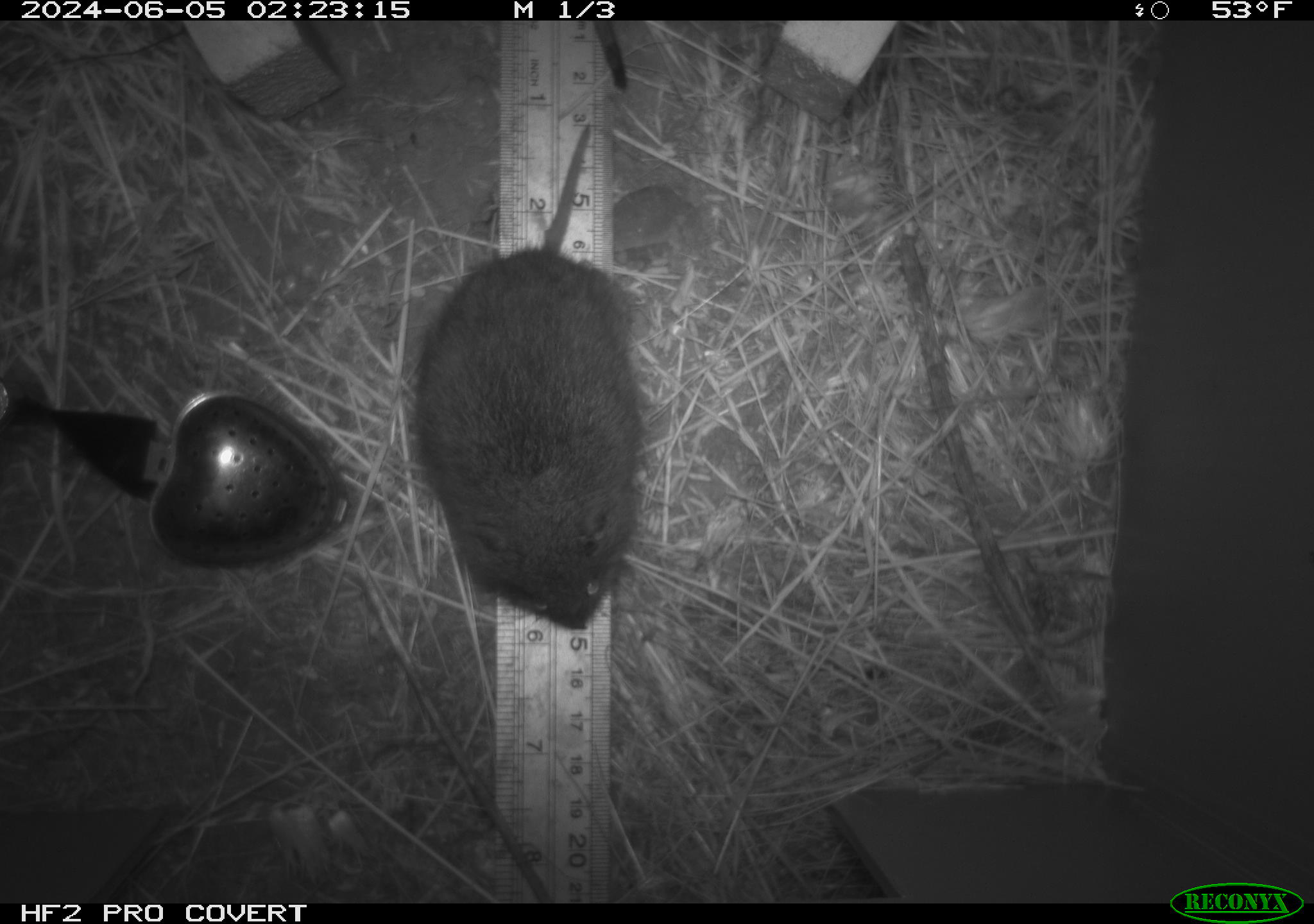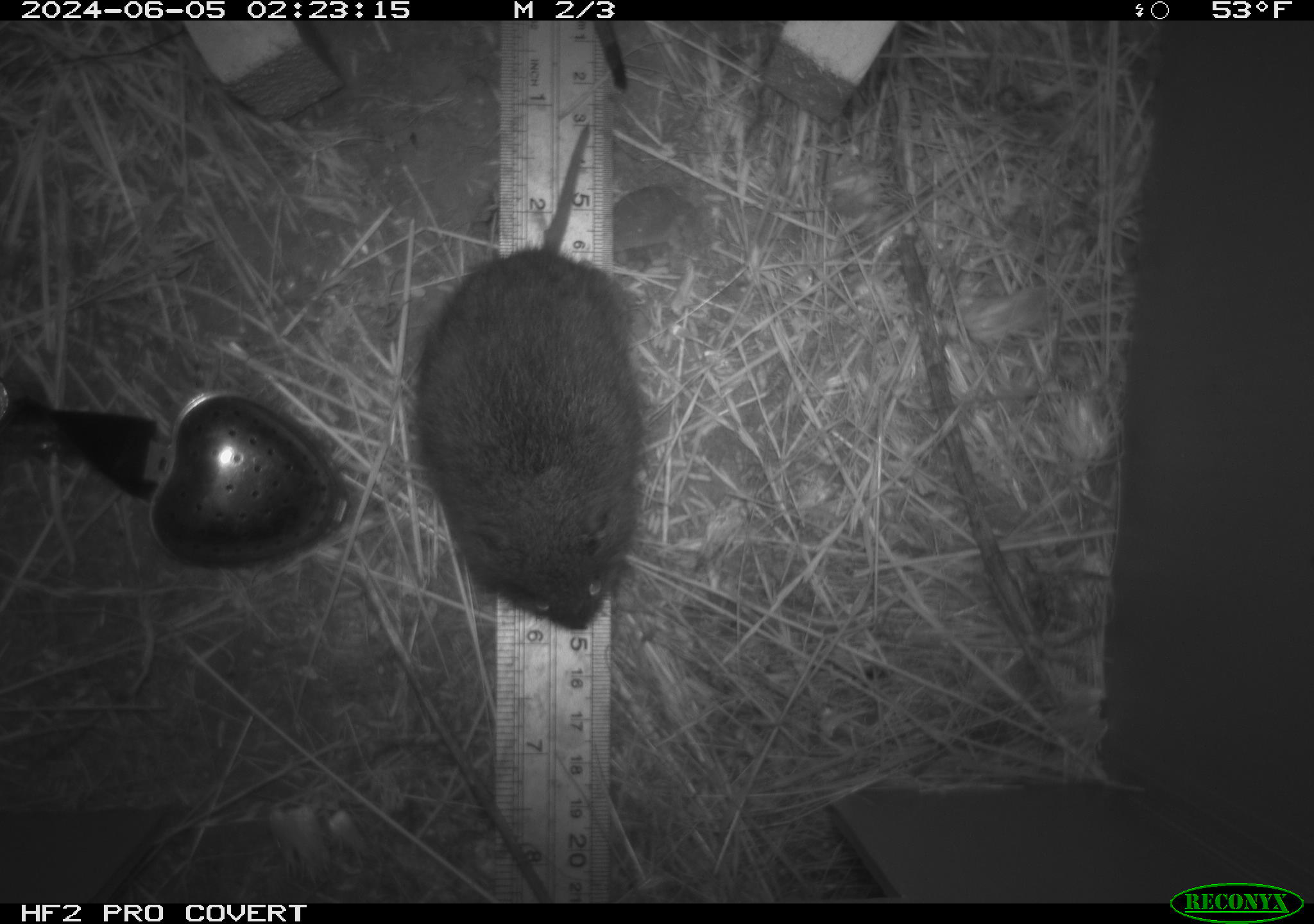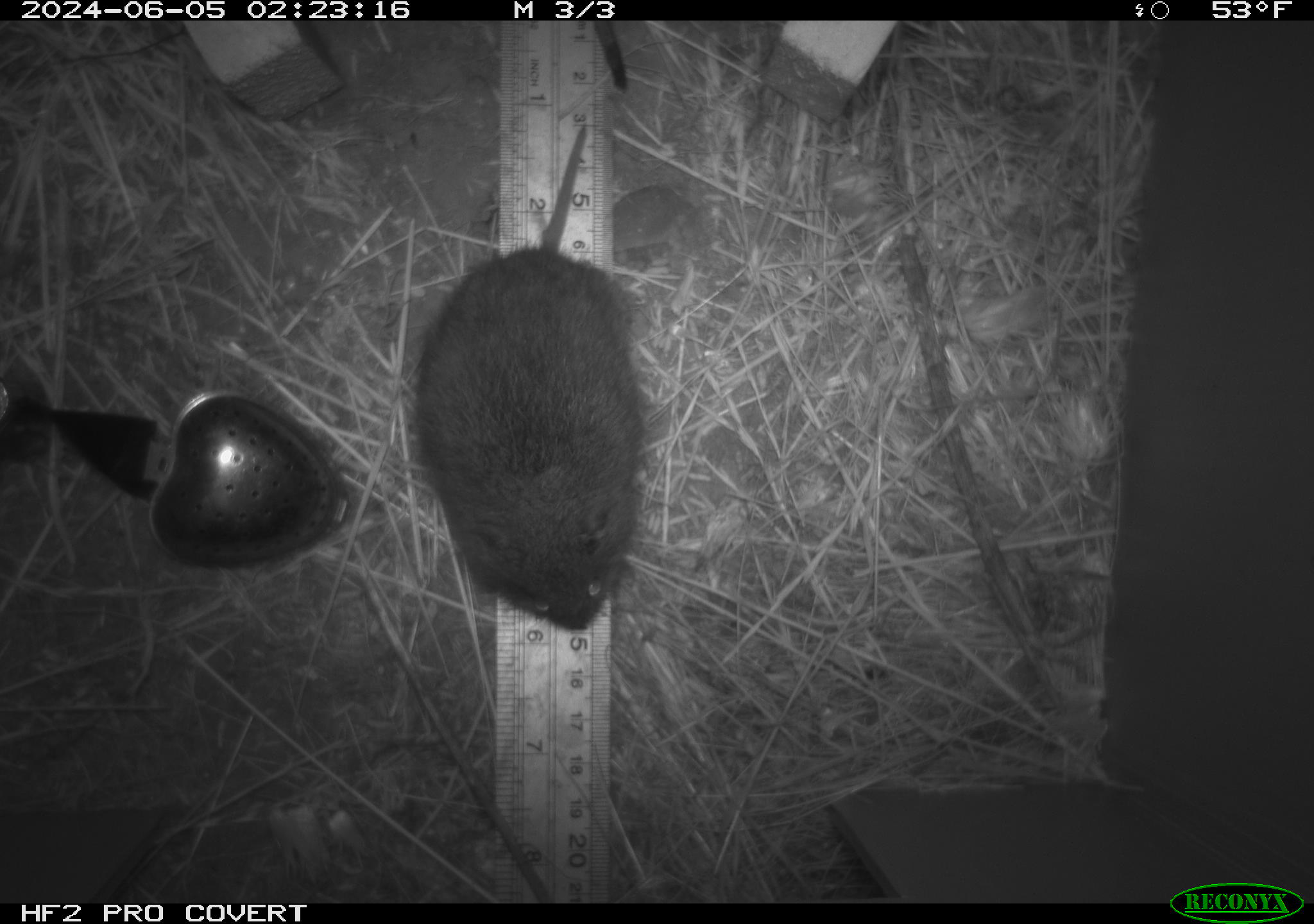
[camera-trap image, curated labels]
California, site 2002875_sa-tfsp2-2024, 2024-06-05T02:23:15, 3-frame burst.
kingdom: Animalia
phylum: Chordata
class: Mammalia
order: Rodentia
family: Cricetidae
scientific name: Arvicolinae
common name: voles, lemmings, and muskrats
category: arvicolinae subfamily